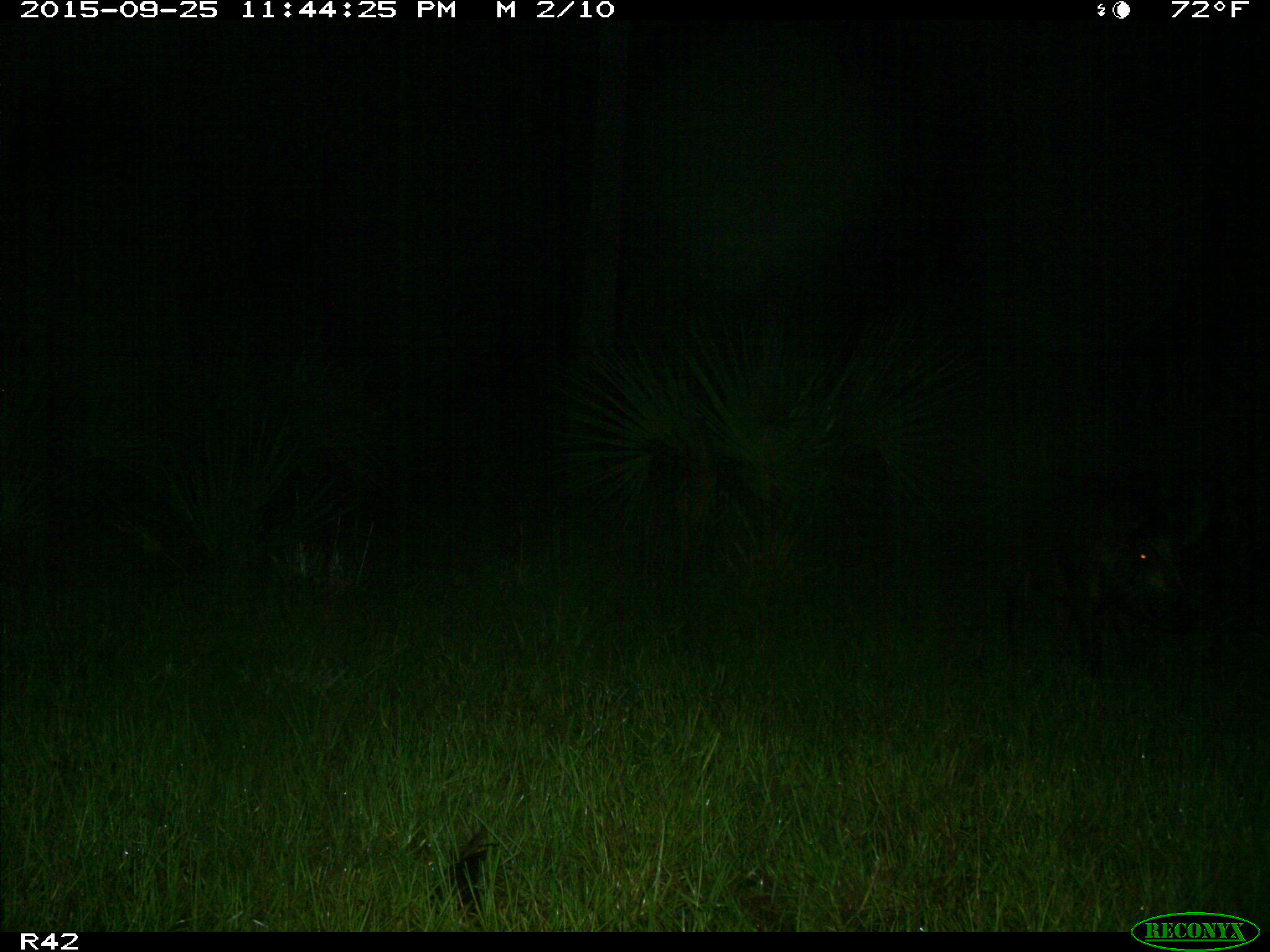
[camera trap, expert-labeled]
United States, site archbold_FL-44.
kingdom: Animalia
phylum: Chordata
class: Mammalia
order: Artiodactyla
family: Suidae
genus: Sus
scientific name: Sus scrofa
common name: wild boar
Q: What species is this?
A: Sus scrofa (wild boar).